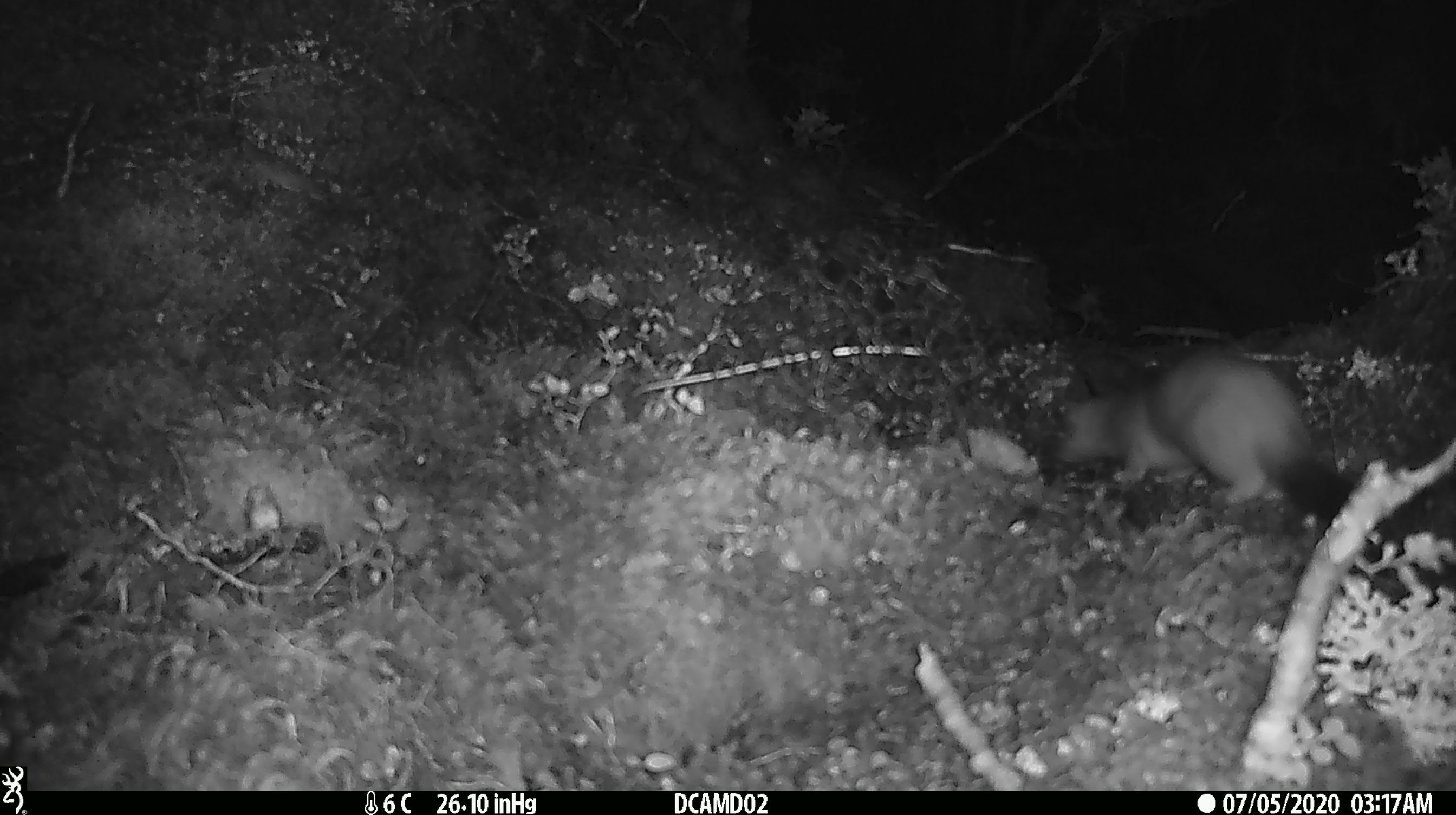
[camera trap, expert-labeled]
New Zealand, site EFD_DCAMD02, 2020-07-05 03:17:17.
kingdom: Animalia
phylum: Chordata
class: Mammalia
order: Carnivora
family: Mustelidae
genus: Mustela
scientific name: Mustela erminea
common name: stoat